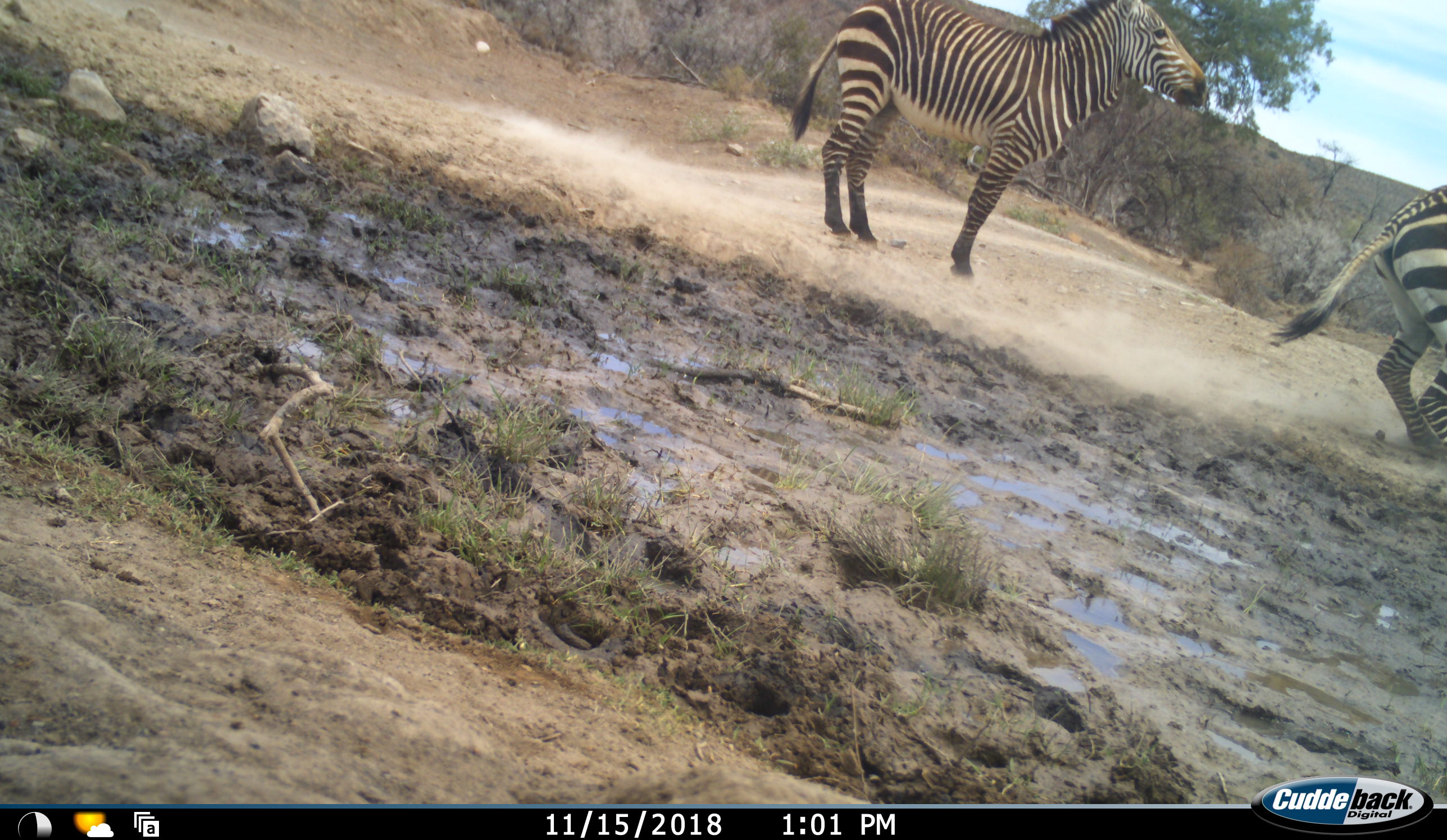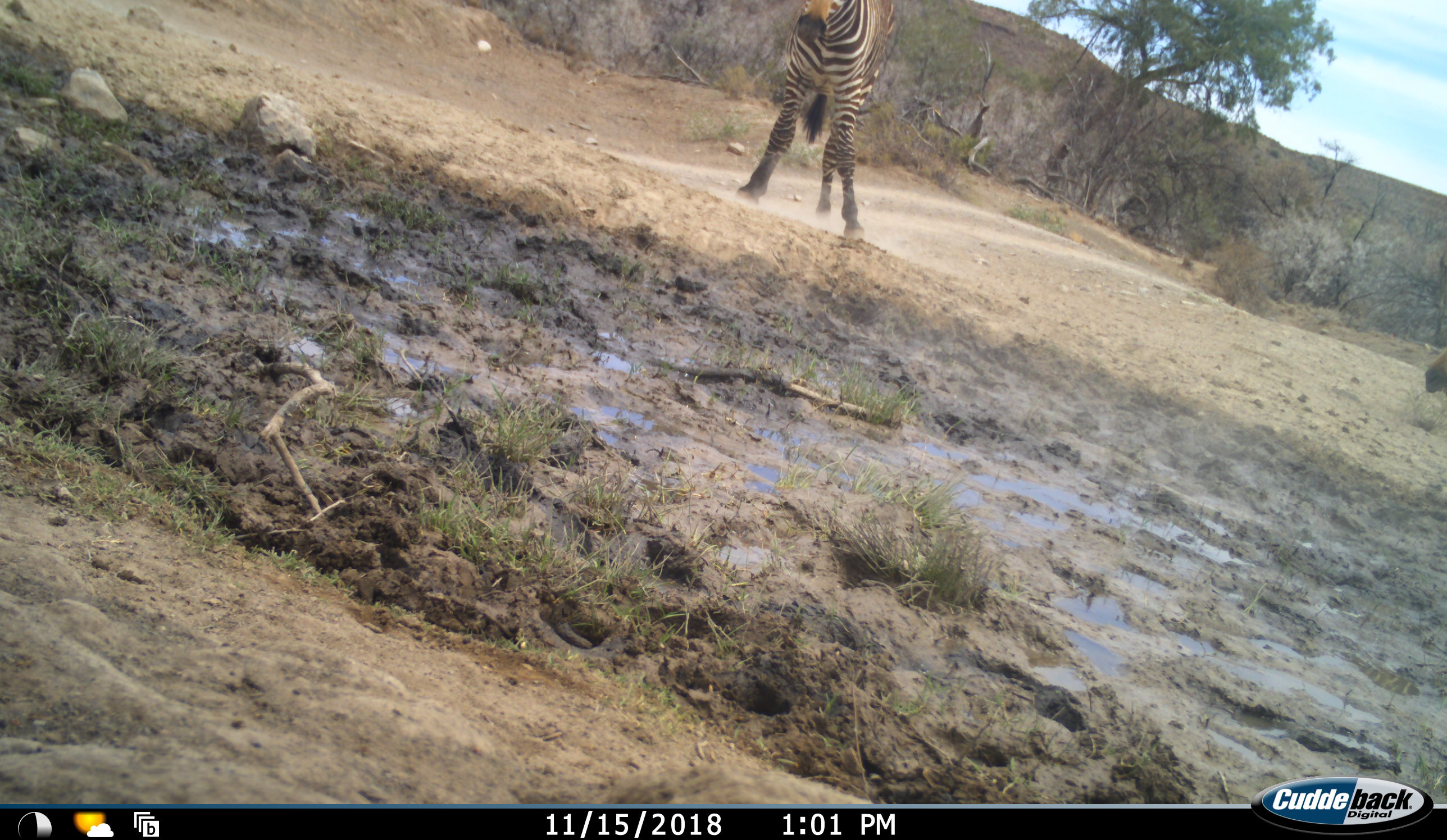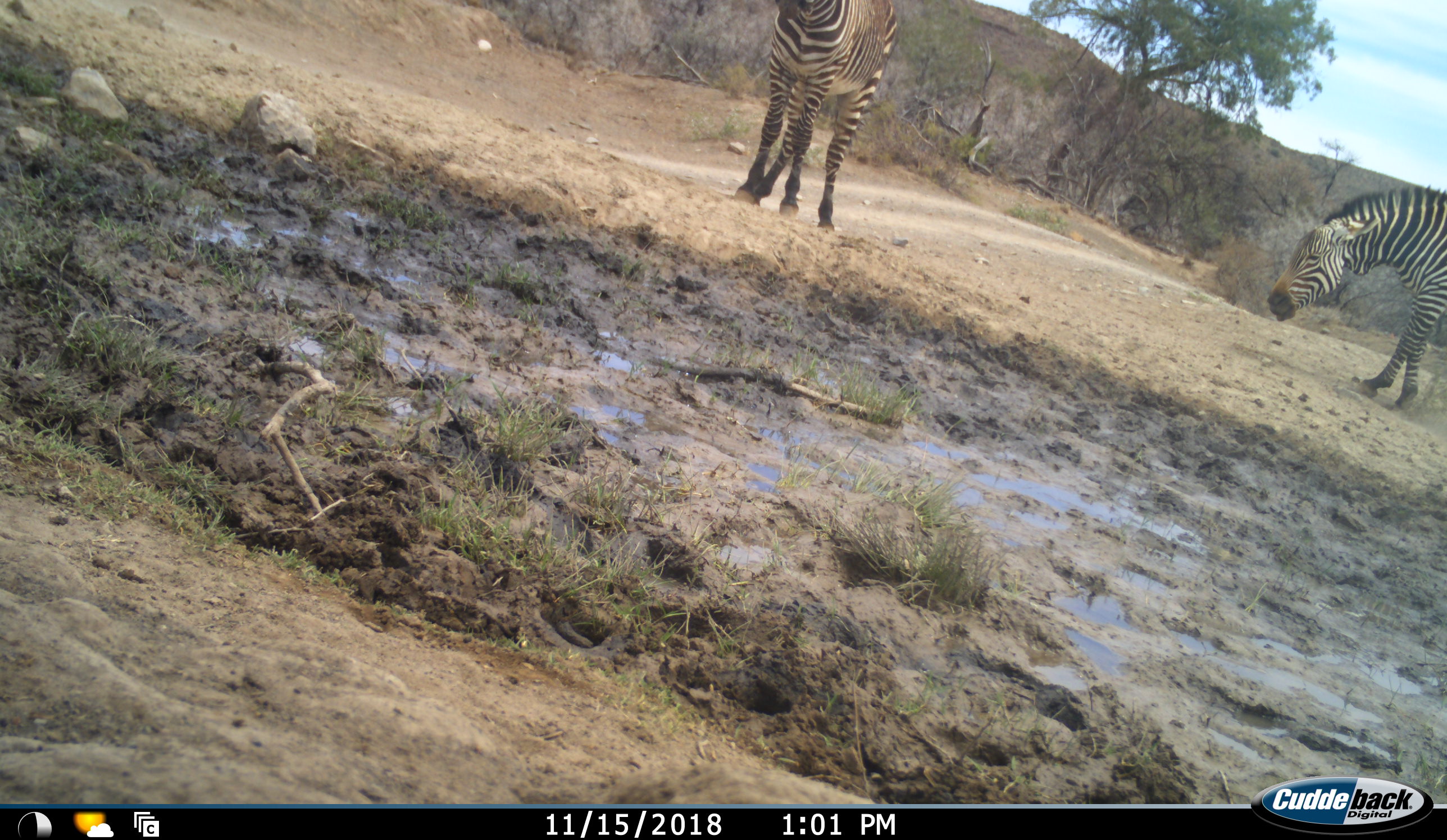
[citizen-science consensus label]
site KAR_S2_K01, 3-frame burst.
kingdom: Animalia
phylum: Chordata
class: Mammalia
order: Perissodactyla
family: Equidae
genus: Equus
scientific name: Equus zebra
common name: mountain zebra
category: zebramountain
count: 2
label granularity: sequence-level